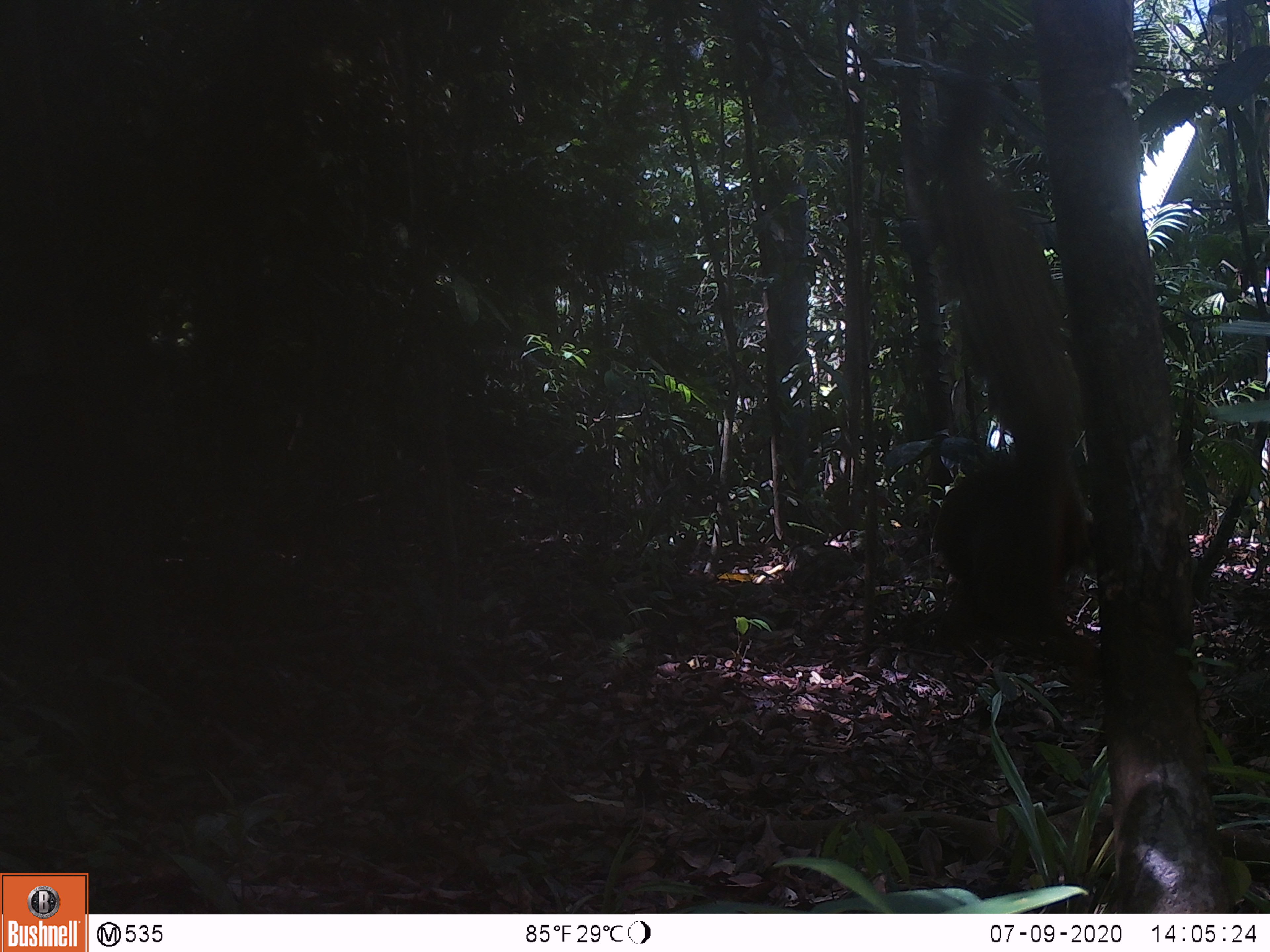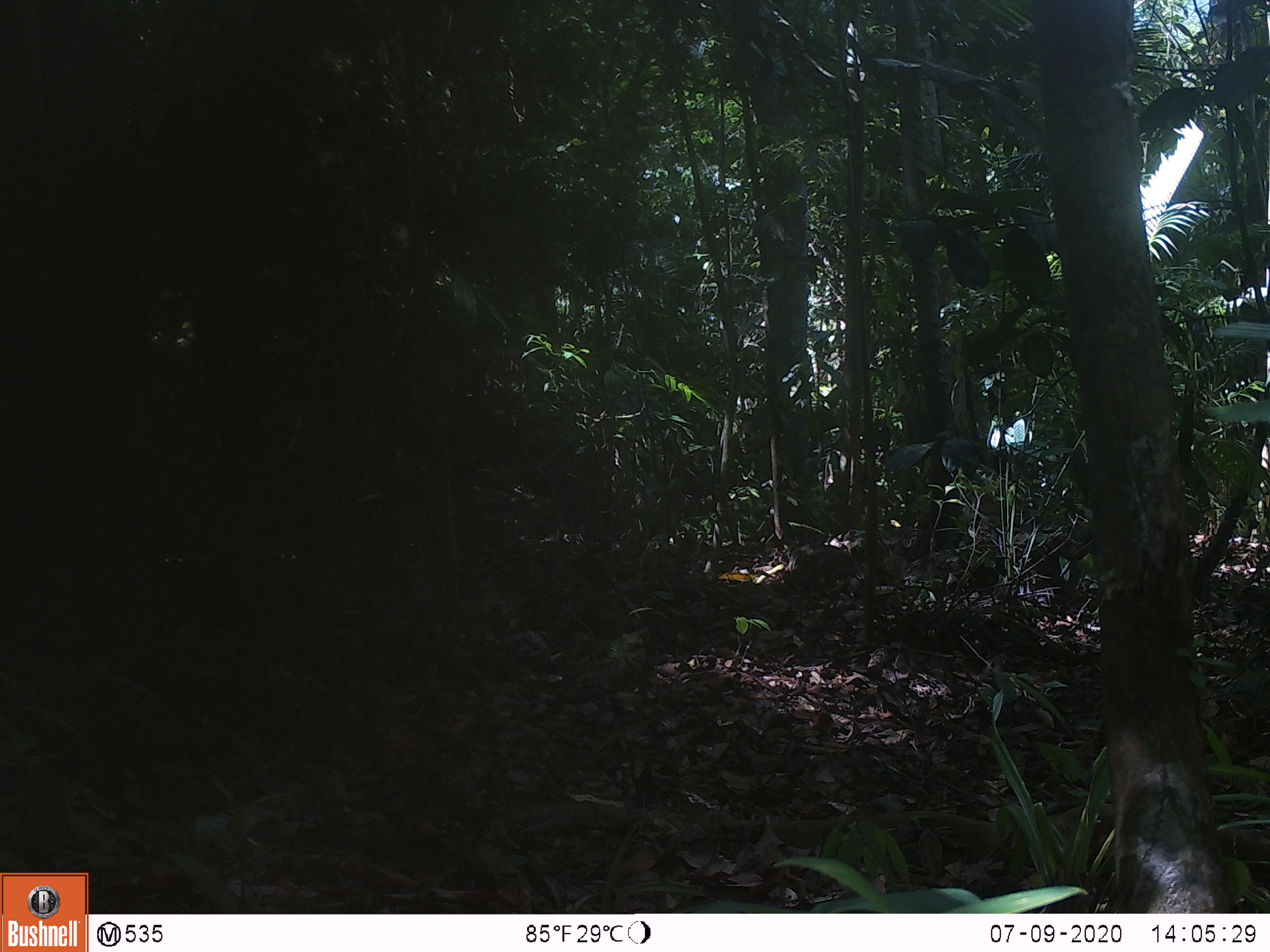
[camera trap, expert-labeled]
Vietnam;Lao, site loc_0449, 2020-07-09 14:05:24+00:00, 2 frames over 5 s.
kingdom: Animalia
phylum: Chordata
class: Mammalia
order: Rodentia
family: Sciuridae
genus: Callosciurus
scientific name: Callosciurus erythraeus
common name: pallas's squirrel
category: pallass squirrel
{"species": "pallass squirrel (pallas's squirrel) (Callosciurus erythraeus)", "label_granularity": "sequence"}